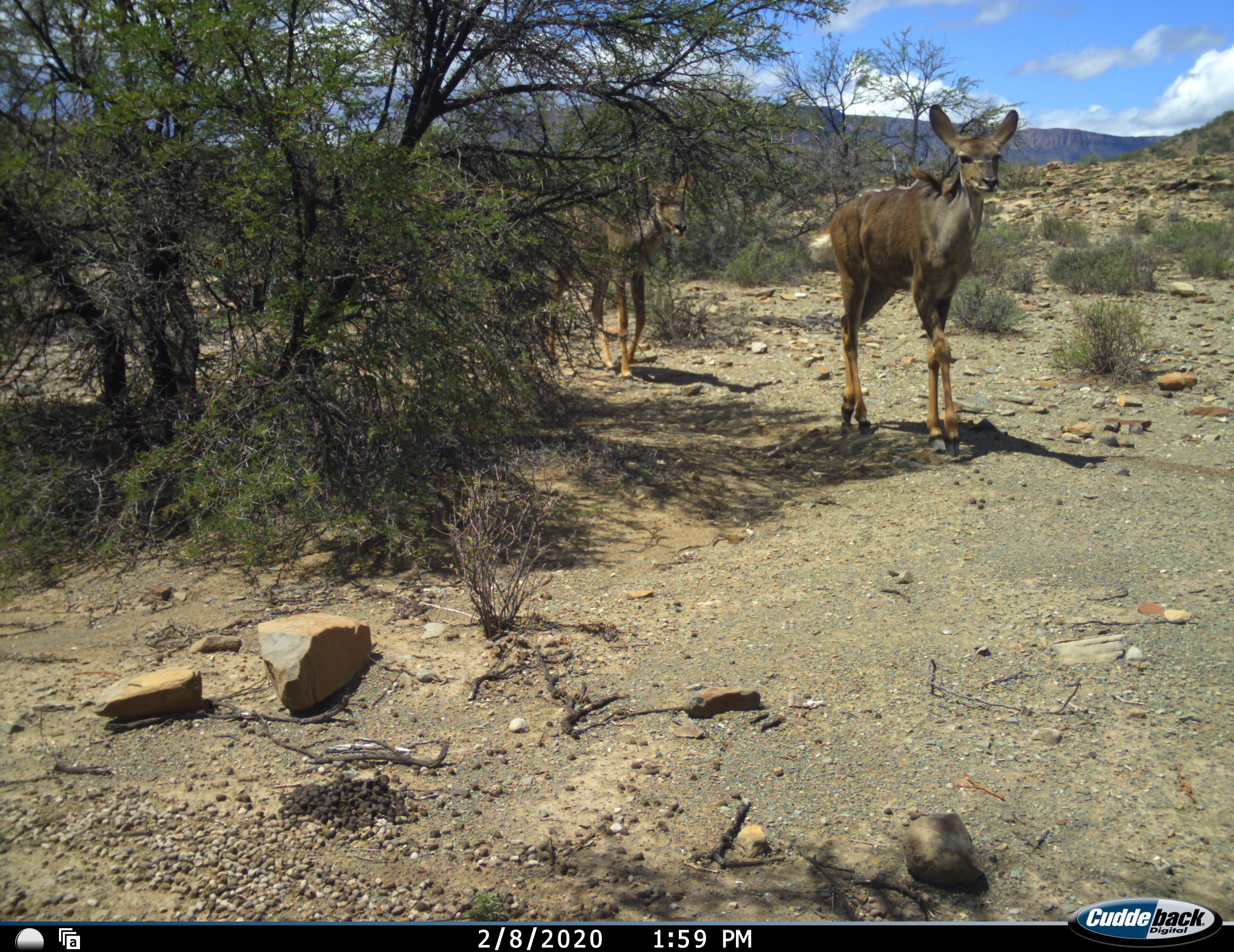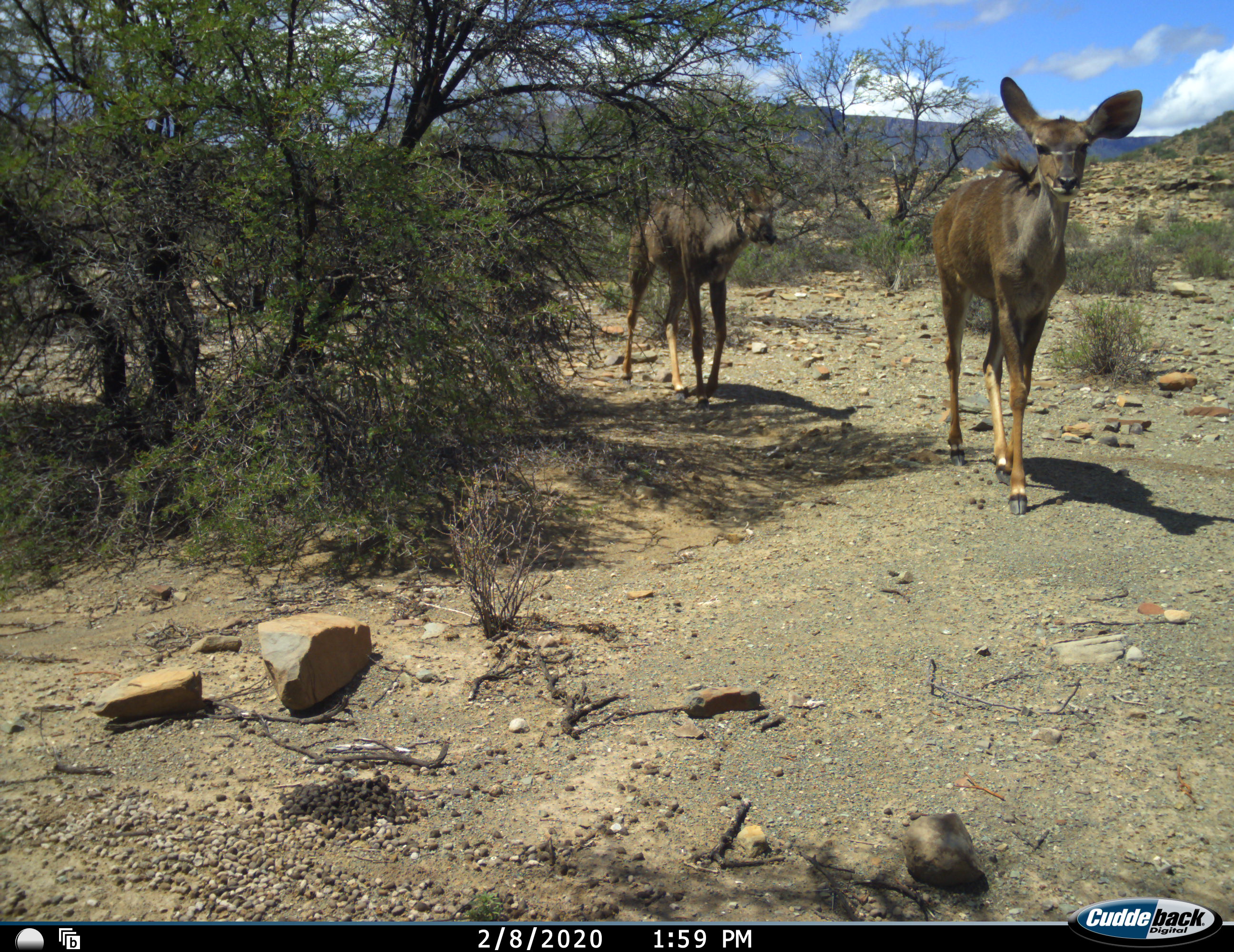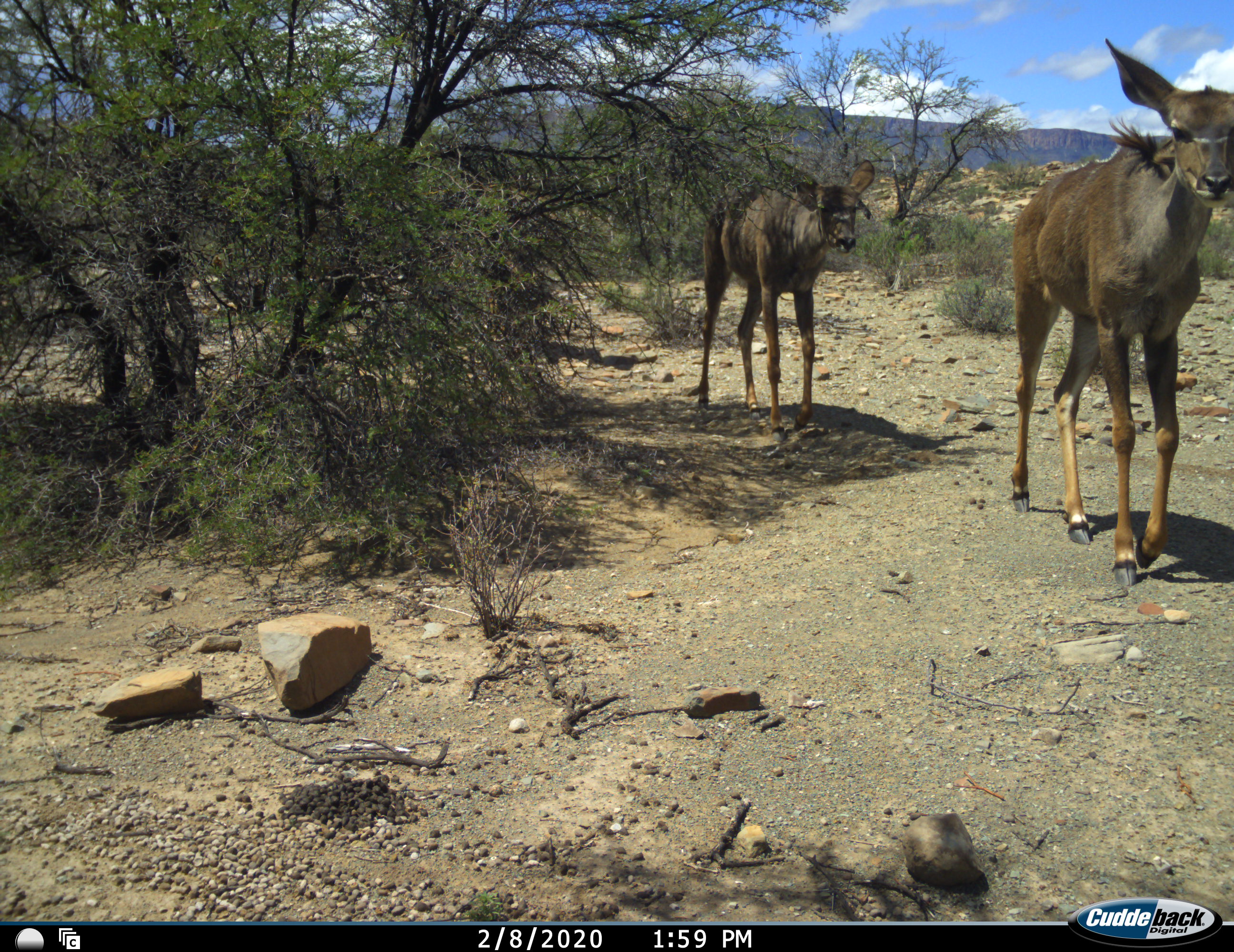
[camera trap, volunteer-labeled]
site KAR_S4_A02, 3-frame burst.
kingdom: Animalia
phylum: Chordata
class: Mammalia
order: Artiodactyla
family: Bovidae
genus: Tragelaphus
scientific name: Tragelaphus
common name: kudu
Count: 2.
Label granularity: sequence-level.